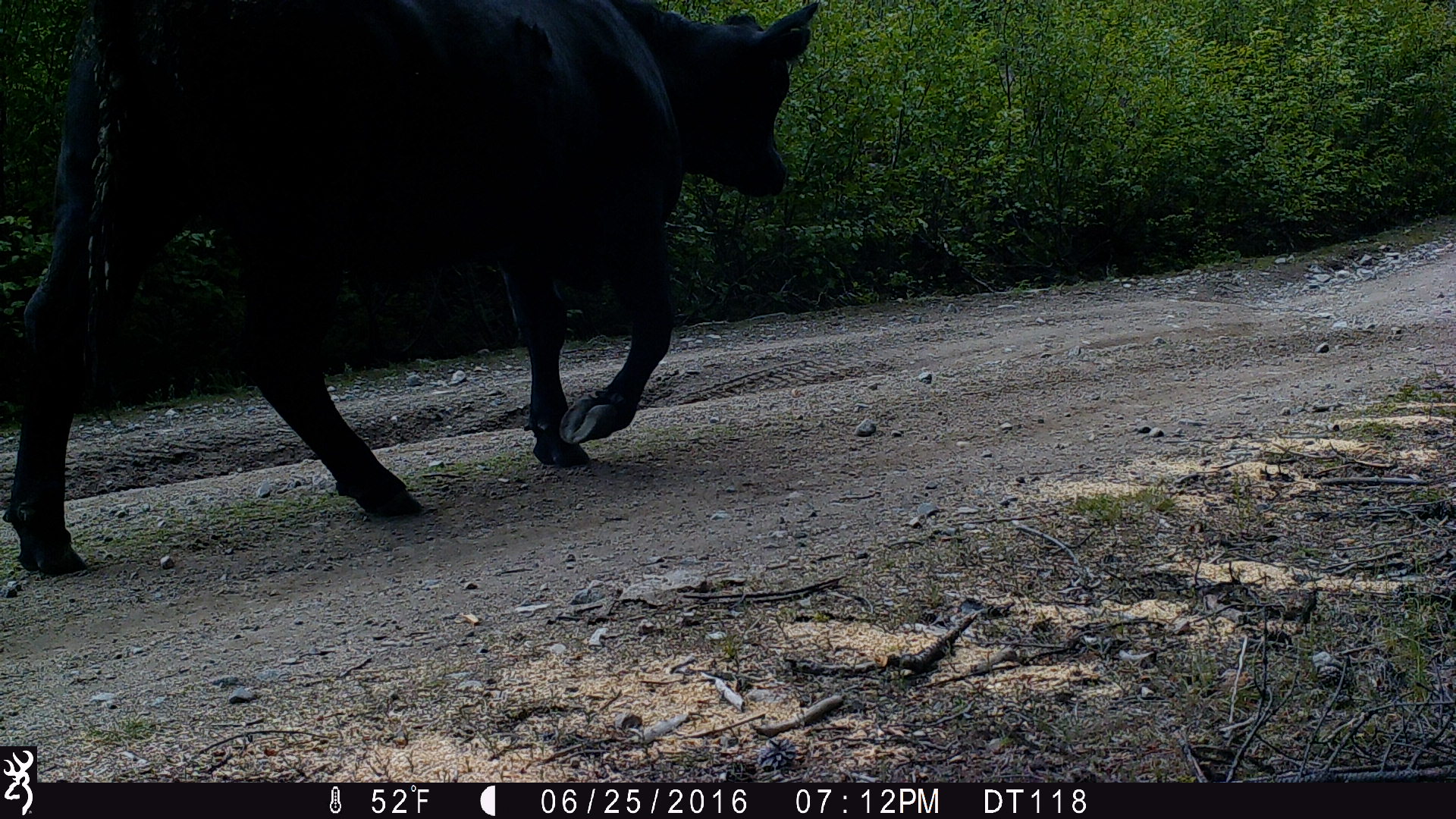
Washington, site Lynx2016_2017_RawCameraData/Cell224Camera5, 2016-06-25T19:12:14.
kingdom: Animalia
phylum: Chordata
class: Mammalia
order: Artiodactyla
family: Bovidae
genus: Bos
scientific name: Bos taurus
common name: domestic cattle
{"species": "domestic cattle (Bos taurus)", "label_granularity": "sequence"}